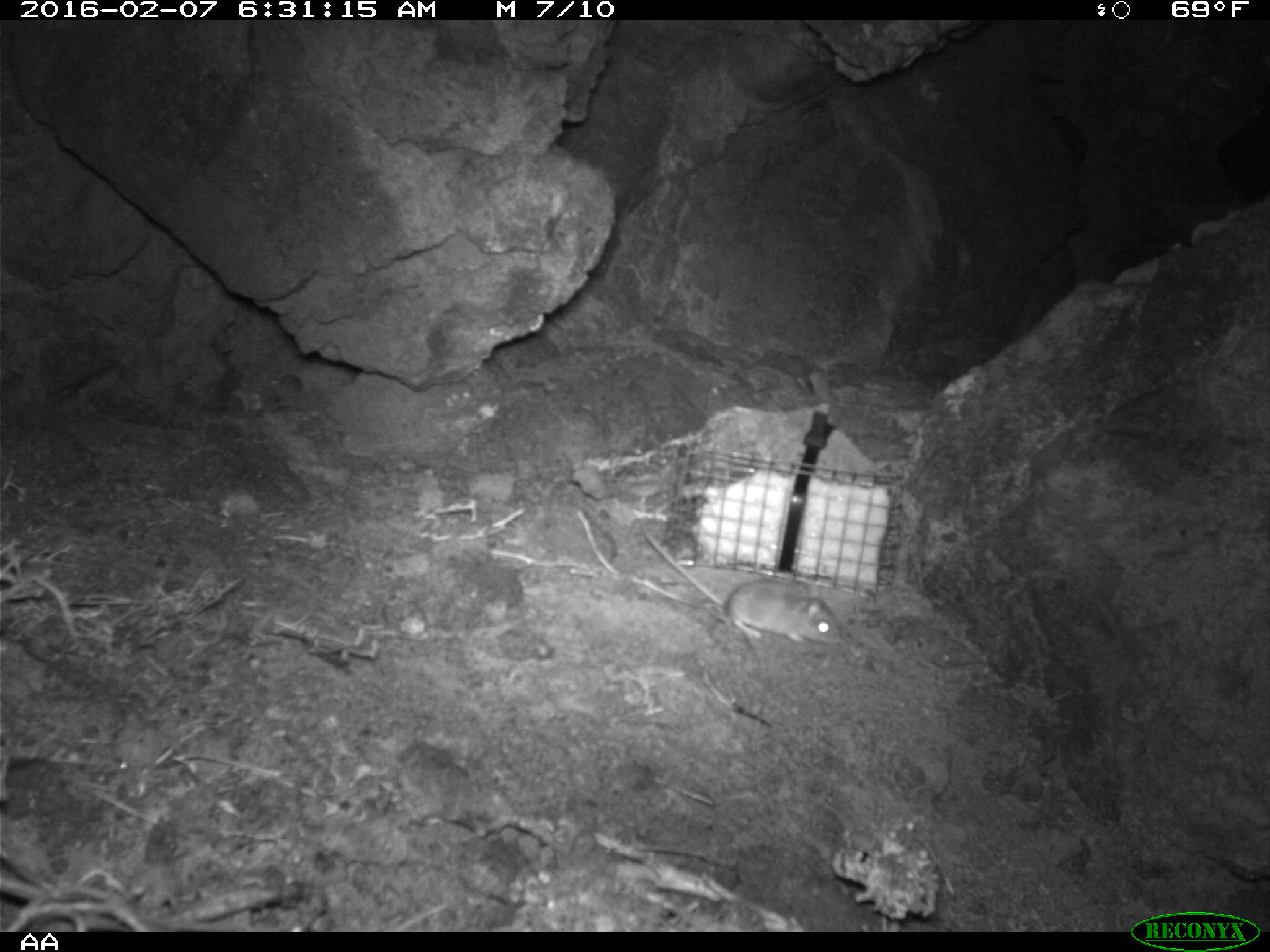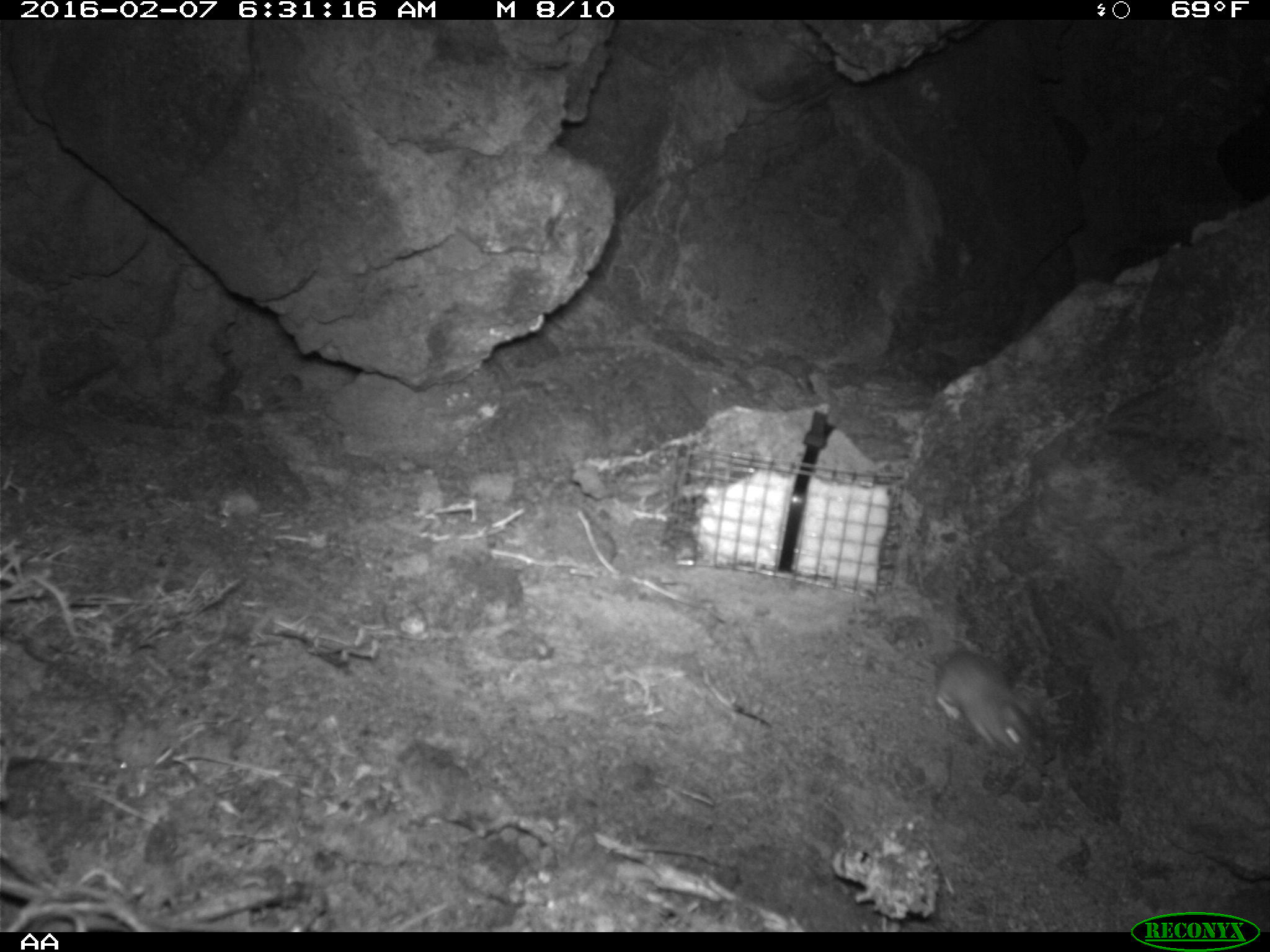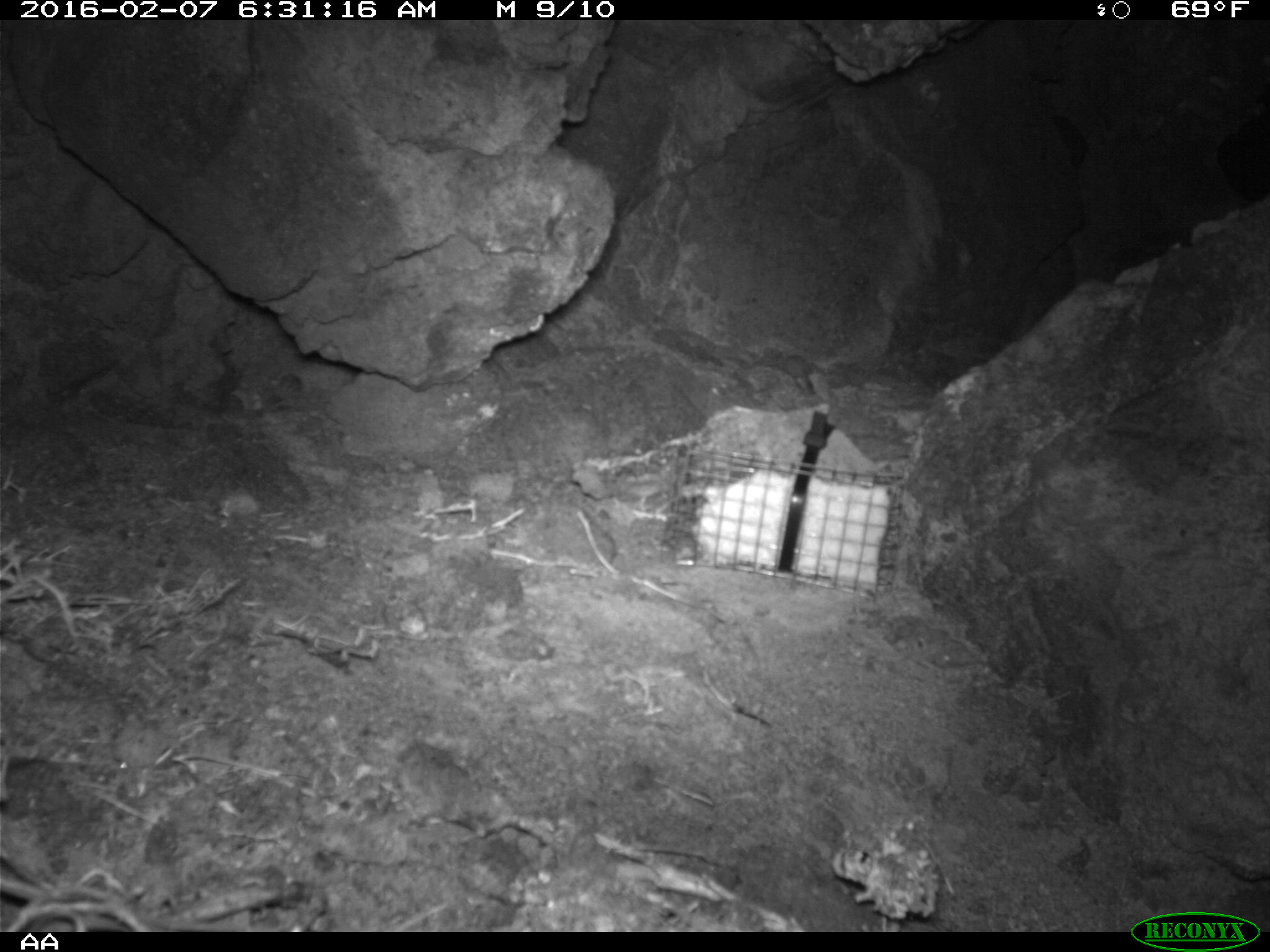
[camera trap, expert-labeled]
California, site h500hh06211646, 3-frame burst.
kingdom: Animalia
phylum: Chordata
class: Mammalia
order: Rodentia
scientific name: Rodentia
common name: rodent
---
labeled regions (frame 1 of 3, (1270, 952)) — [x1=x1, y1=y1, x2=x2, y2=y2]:
rodent: [x1=635, y1=525, x2=844, y2=647]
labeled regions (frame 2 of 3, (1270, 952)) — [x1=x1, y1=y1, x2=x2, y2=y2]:
rodent: [x1=921, y1=640, x2=1031, y2=752]